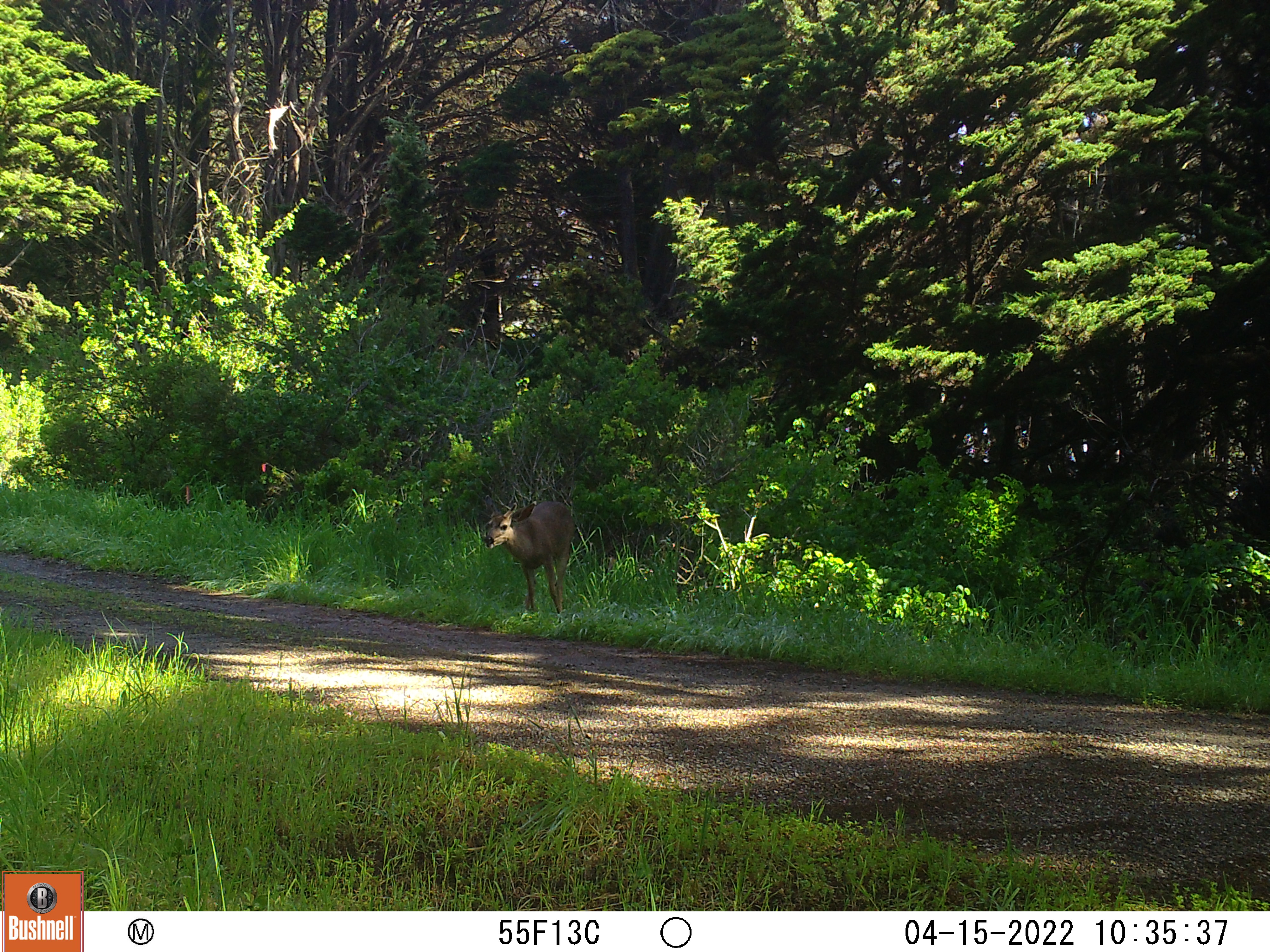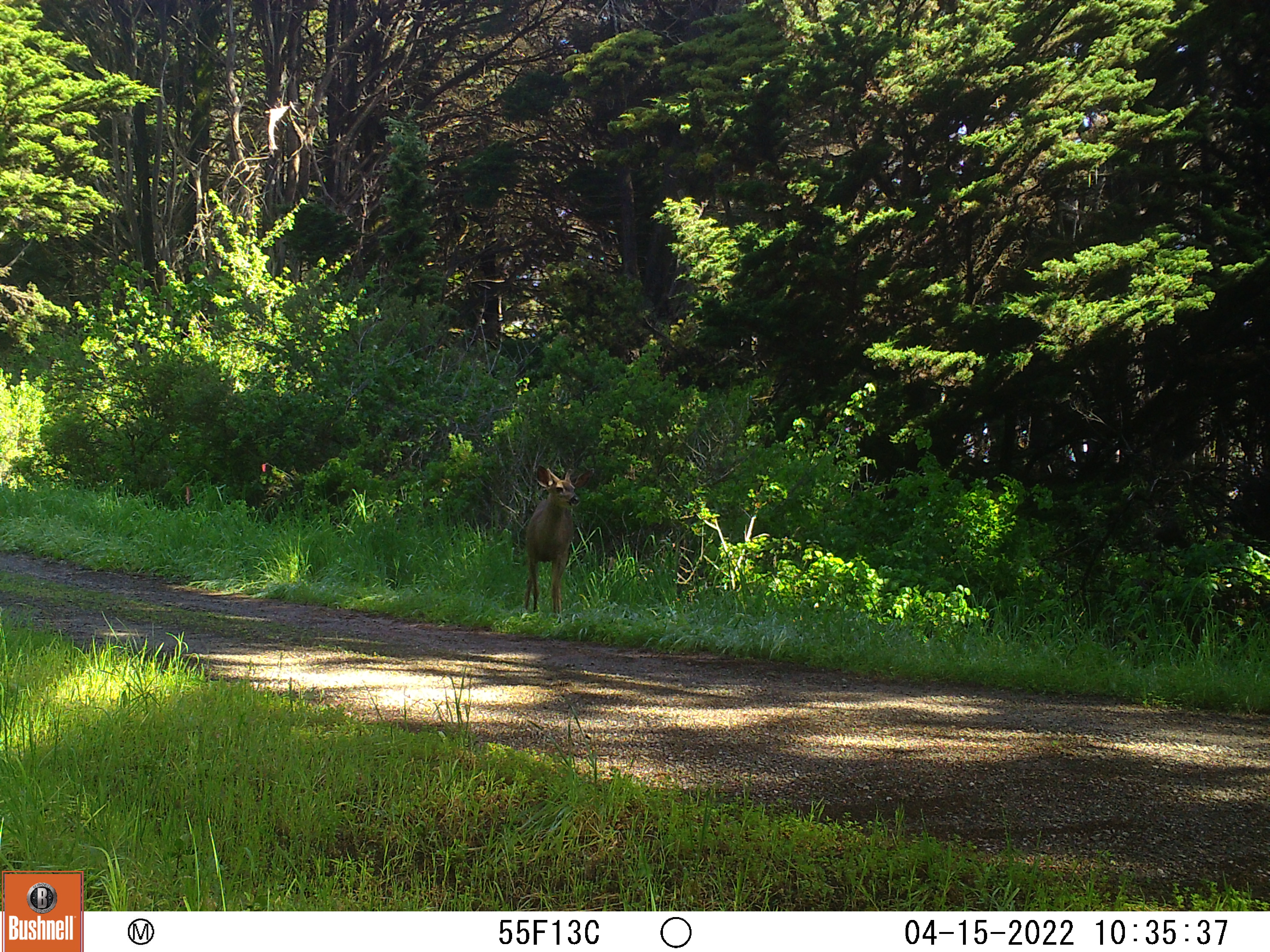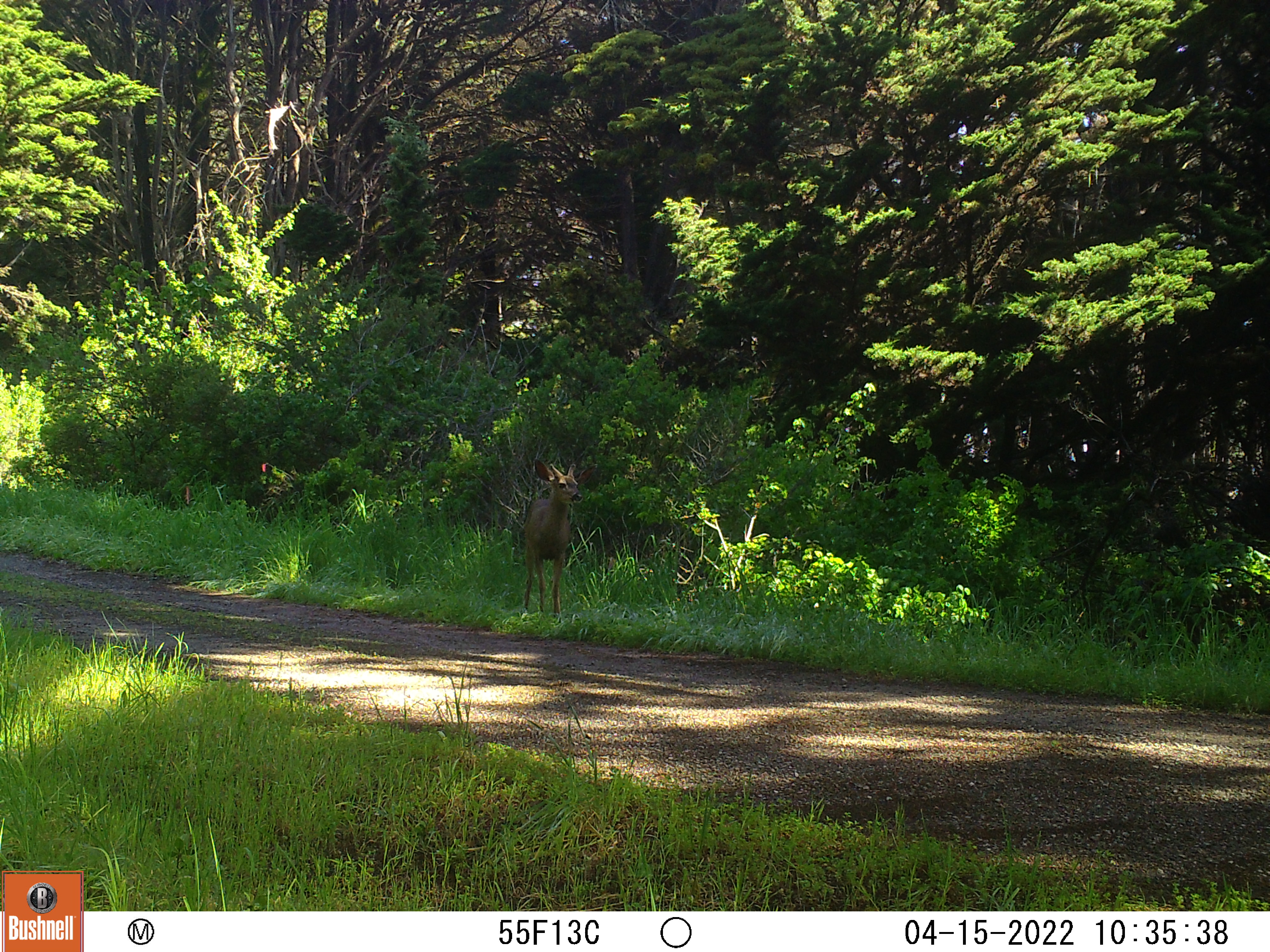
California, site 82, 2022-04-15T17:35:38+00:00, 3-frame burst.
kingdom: Animalia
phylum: Chordata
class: Mammalia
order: Artiodactyla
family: Cervidae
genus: Odocoileus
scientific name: Odocoileus hemionus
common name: mule deer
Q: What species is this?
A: Mule deer (Odocoileus hemionus).